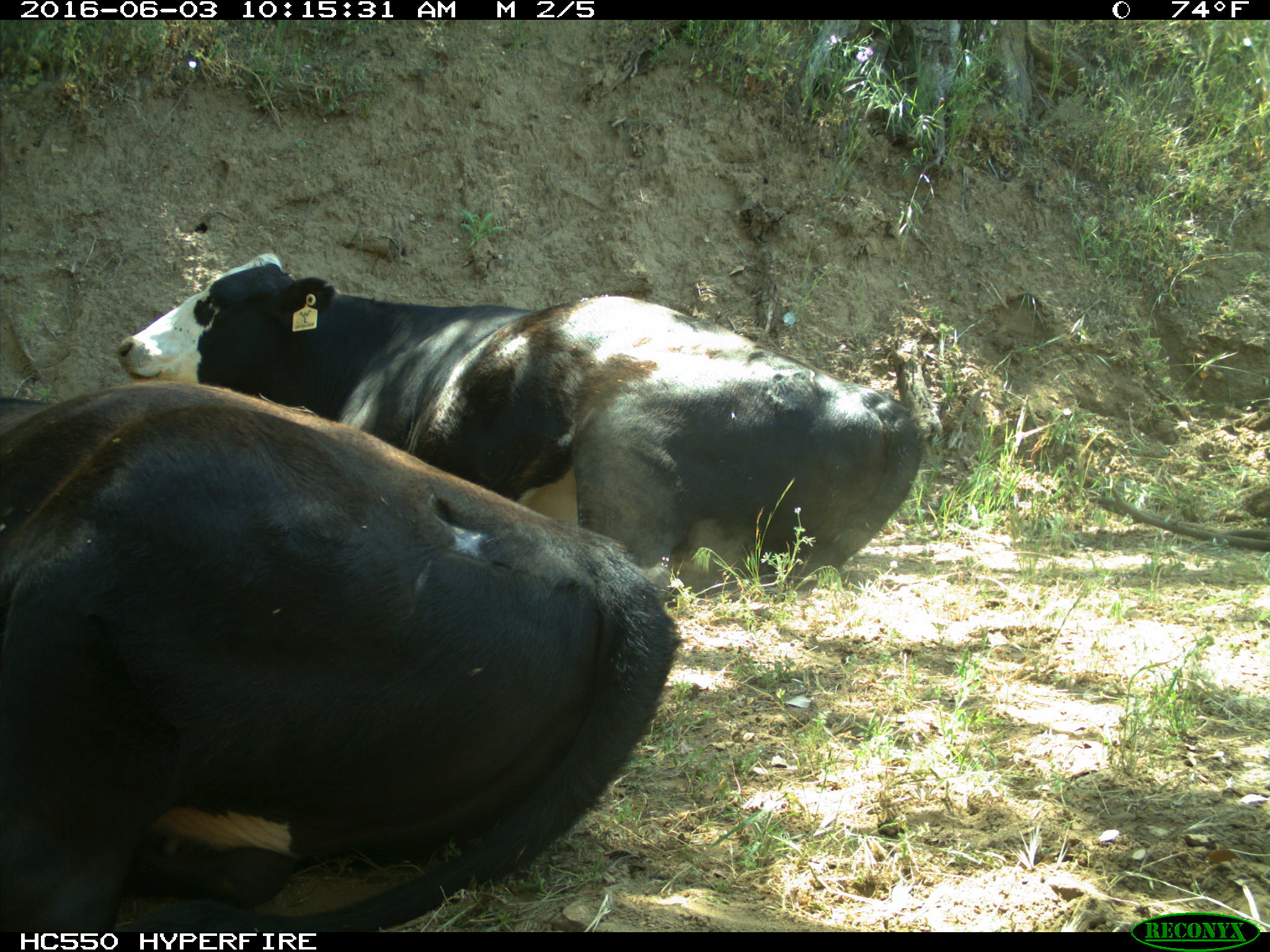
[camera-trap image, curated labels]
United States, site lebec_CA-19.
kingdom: Animalia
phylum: Chordata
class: Mammalia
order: Artiodactyla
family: Bovidae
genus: Bos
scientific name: Bos taurus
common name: domestic cow